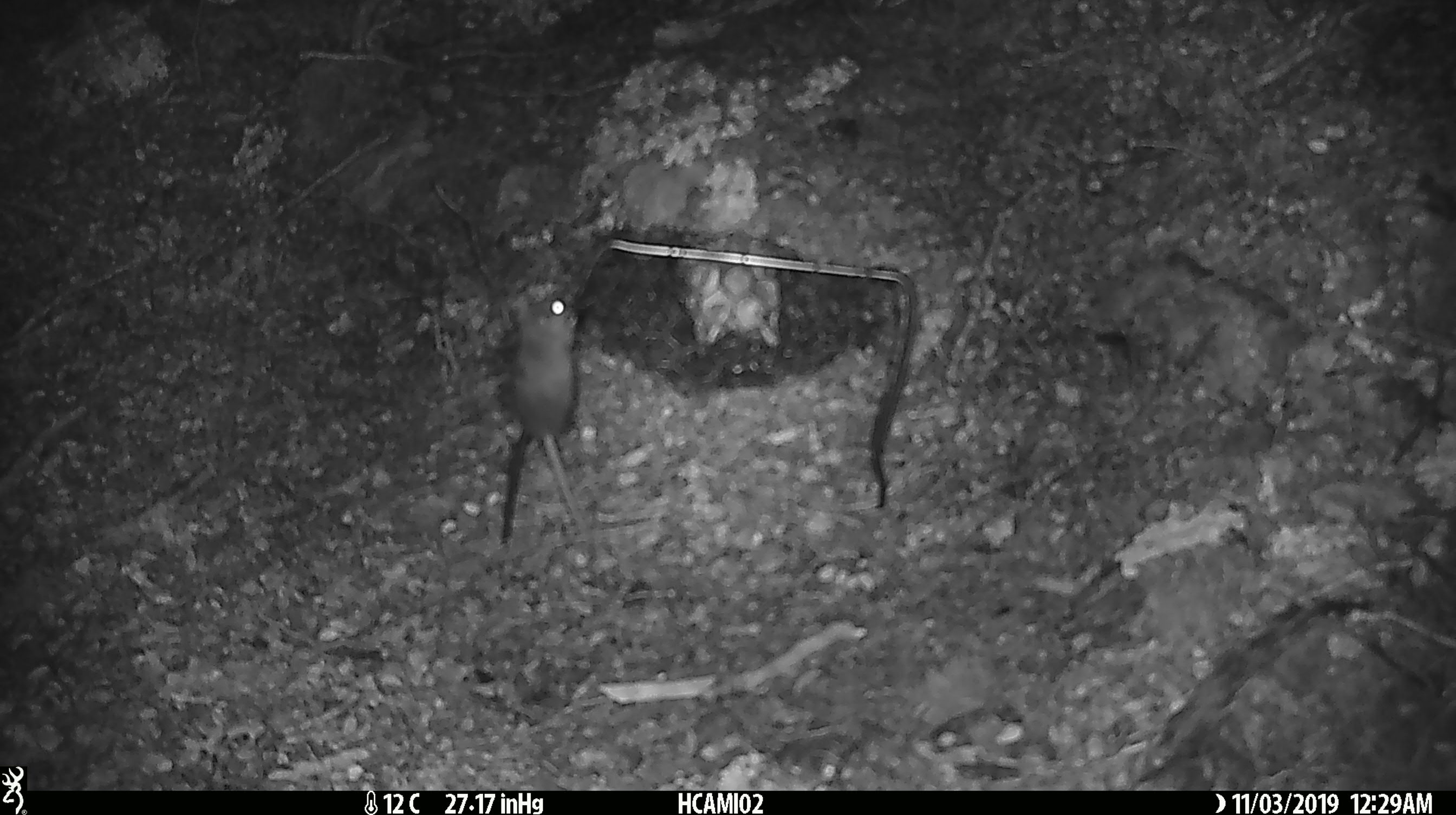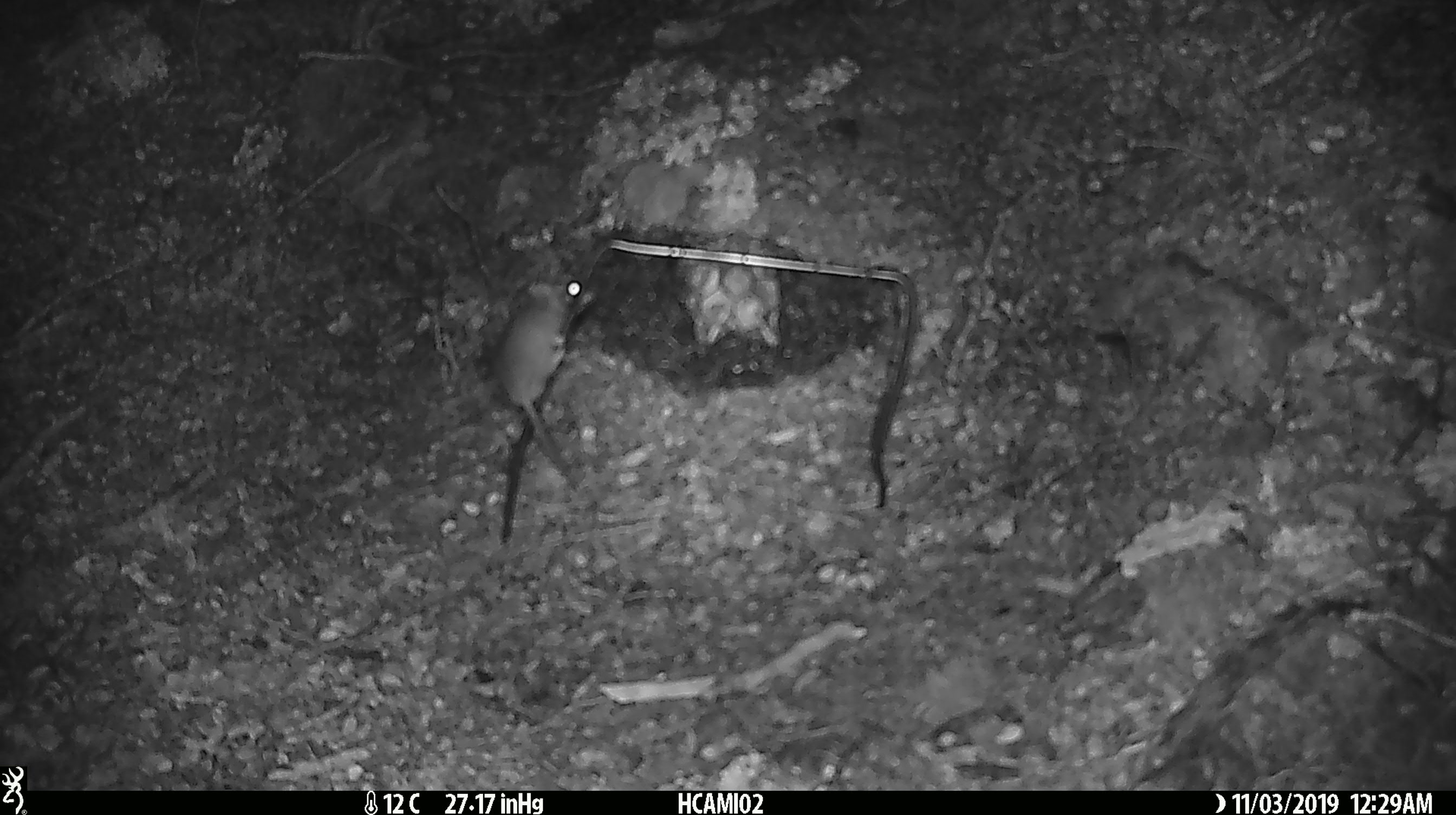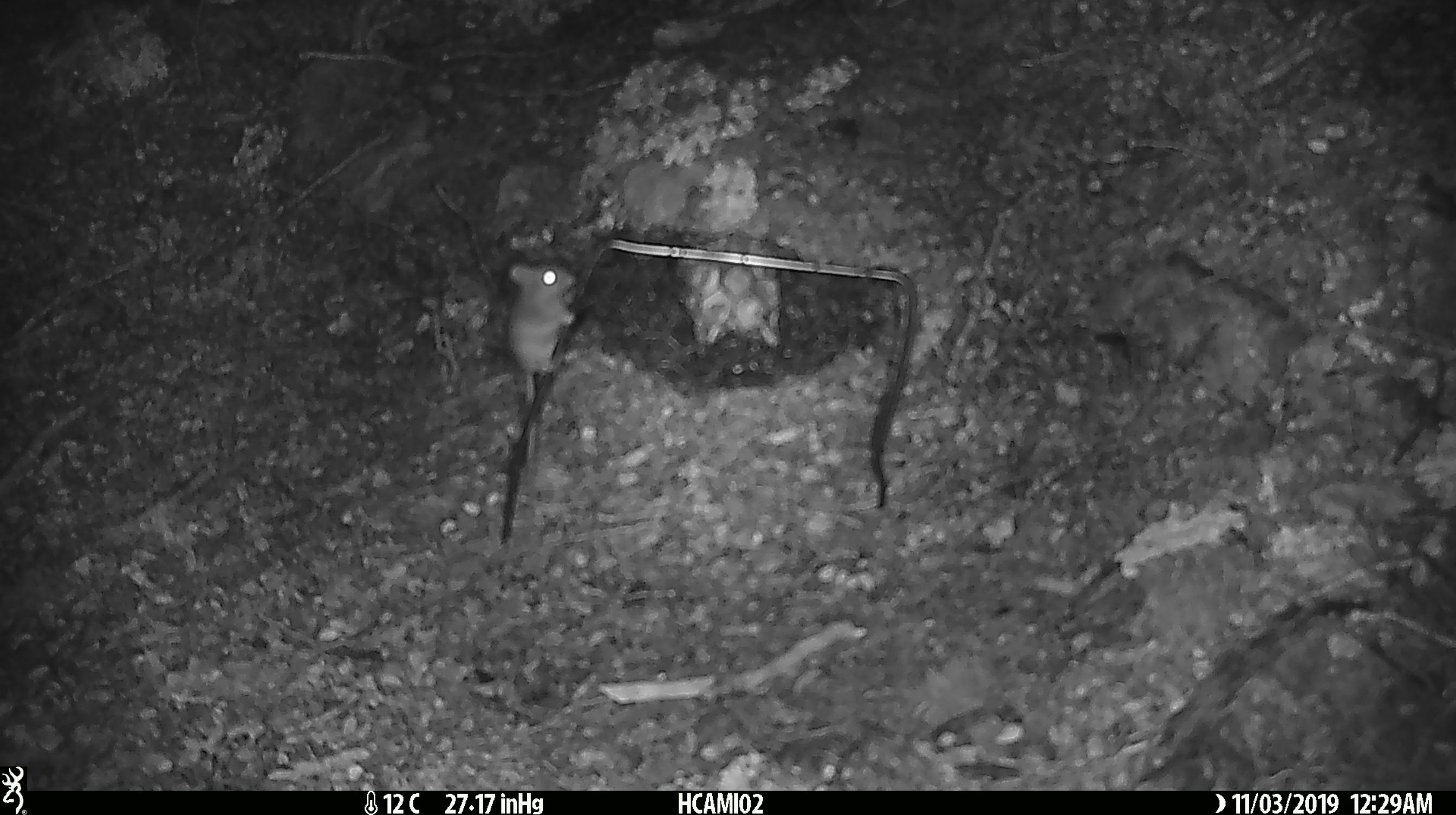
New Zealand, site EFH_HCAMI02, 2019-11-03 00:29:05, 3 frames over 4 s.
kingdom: Animalia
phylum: Chordata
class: Mammalia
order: Rodentia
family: Muridae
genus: Mus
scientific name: Mus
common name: mouse